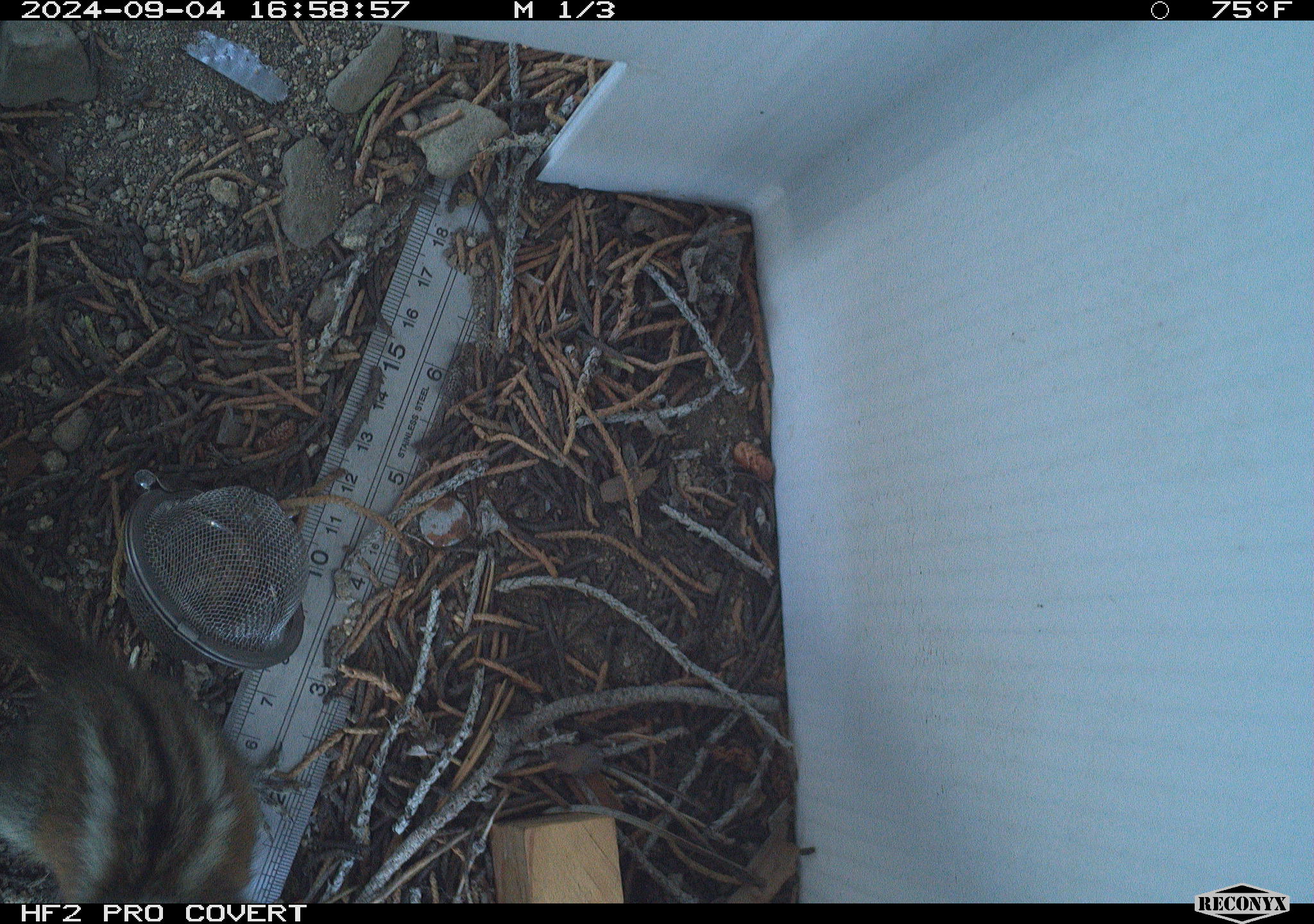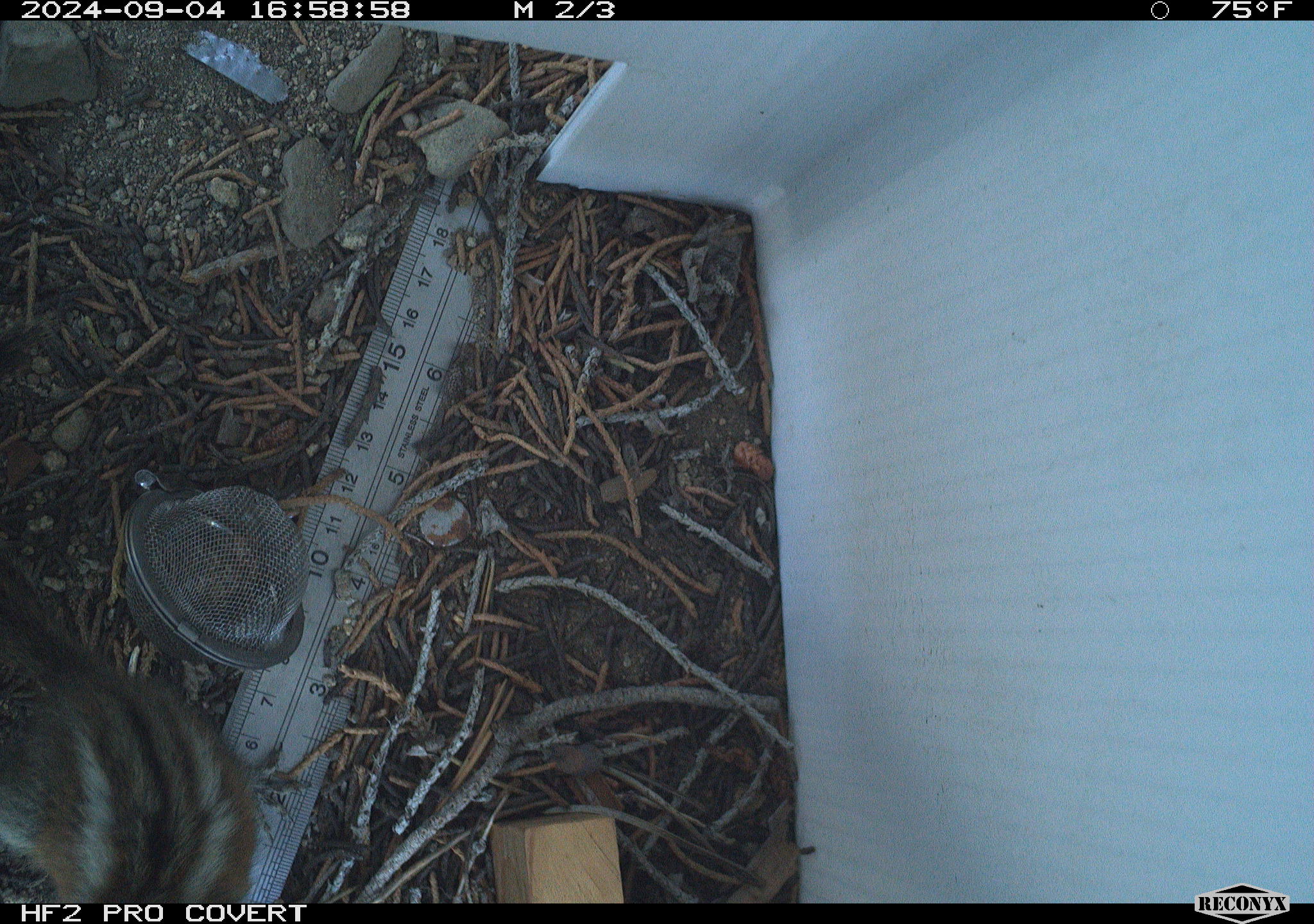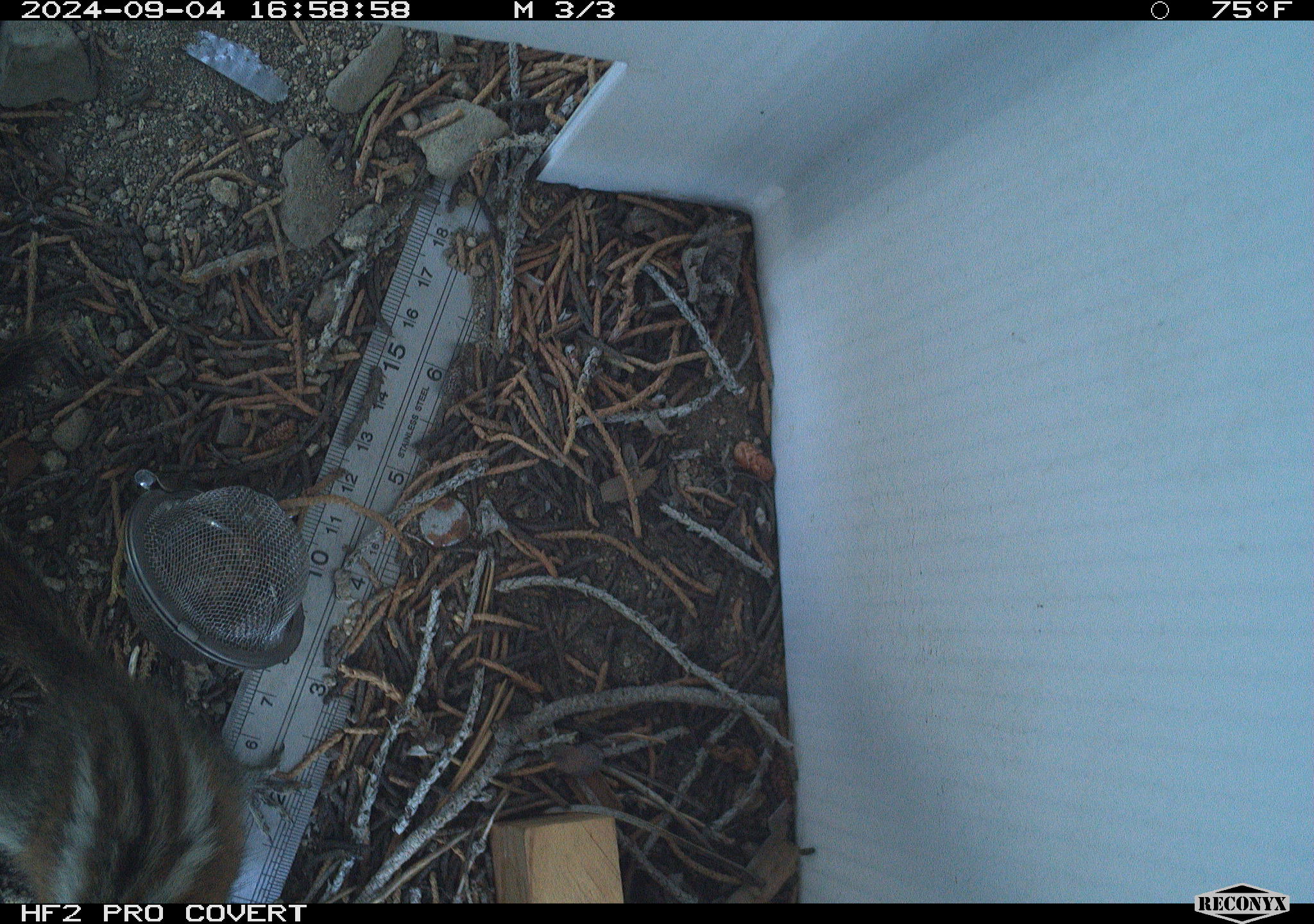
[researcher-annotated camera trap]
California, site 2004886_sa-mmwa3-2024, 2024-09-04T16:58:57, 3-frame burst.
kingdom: Animalia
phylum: Chordata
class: Mammalia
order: Rodentia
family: Sciuridae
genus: Neotamias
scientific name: Neotamias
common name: western chipmunks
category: neotamias species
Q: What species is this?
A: Neotamias species (western chipmunks) (Neotamias).